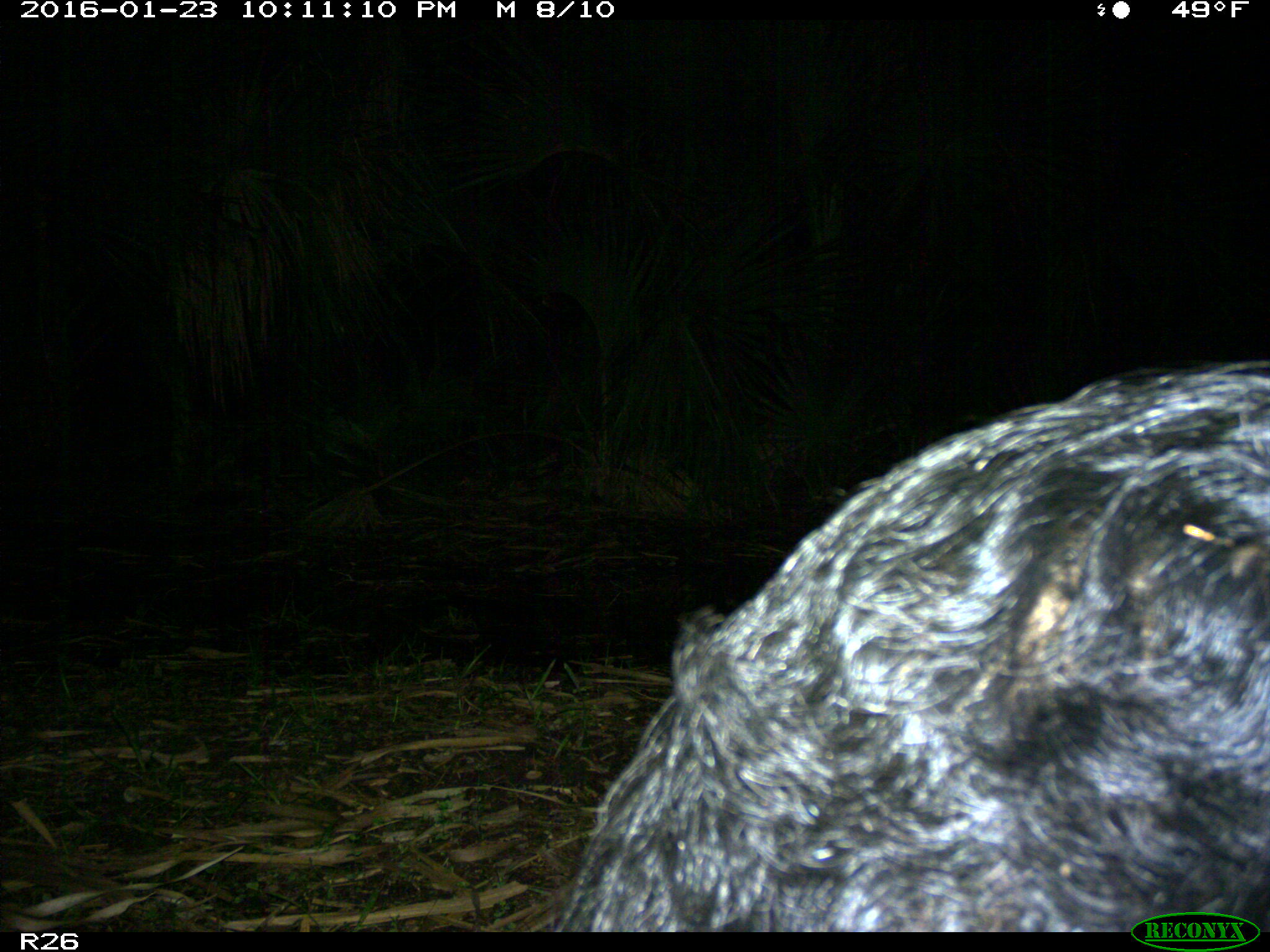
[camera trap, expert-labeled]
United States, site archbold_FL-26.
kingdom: Animalia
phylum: Chordata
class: Mammalia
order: Artiodactyla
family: Suidae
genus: Sus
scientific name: Sus scrofa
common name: wild boar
Sus scrofa (wild boar).